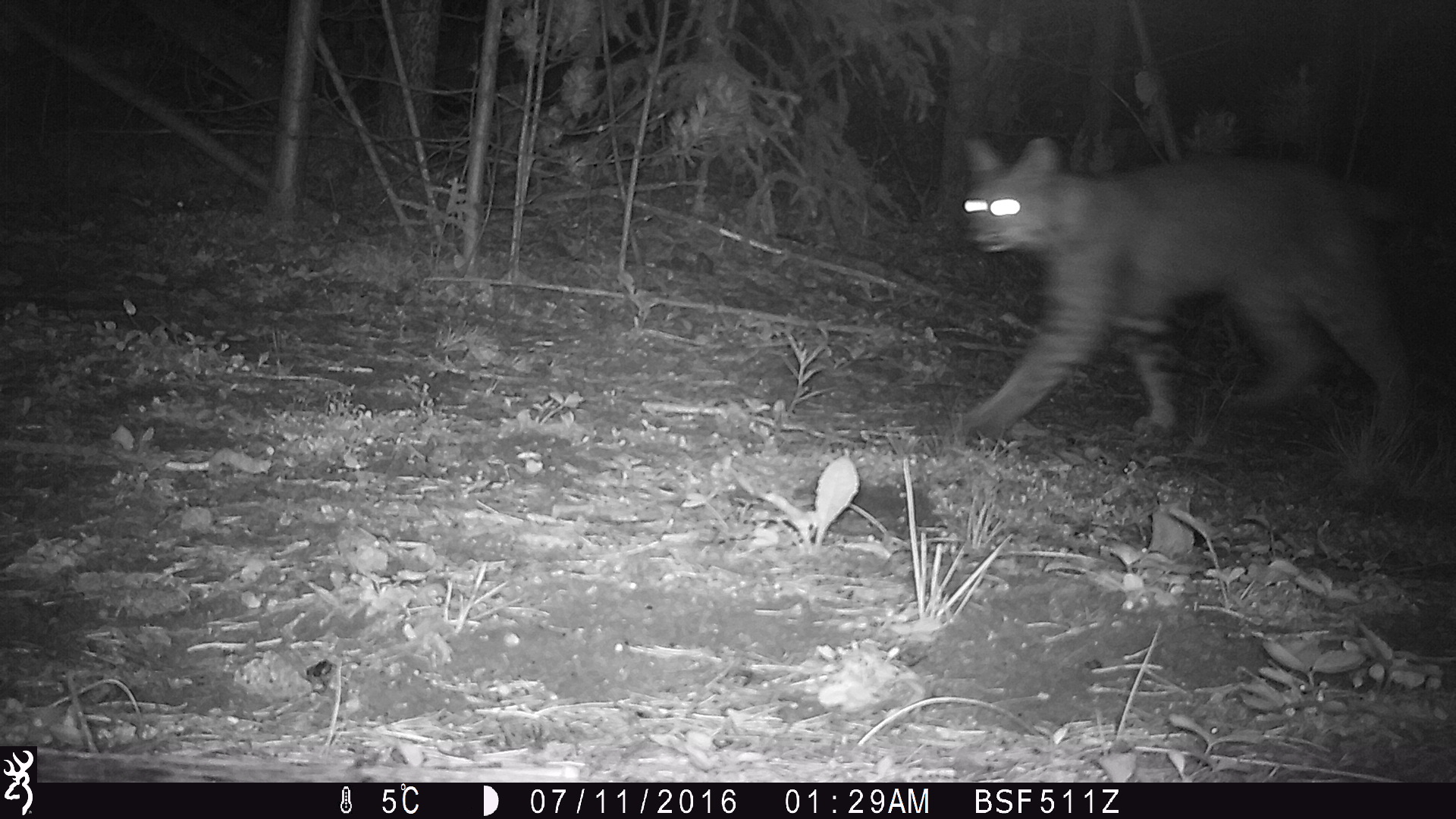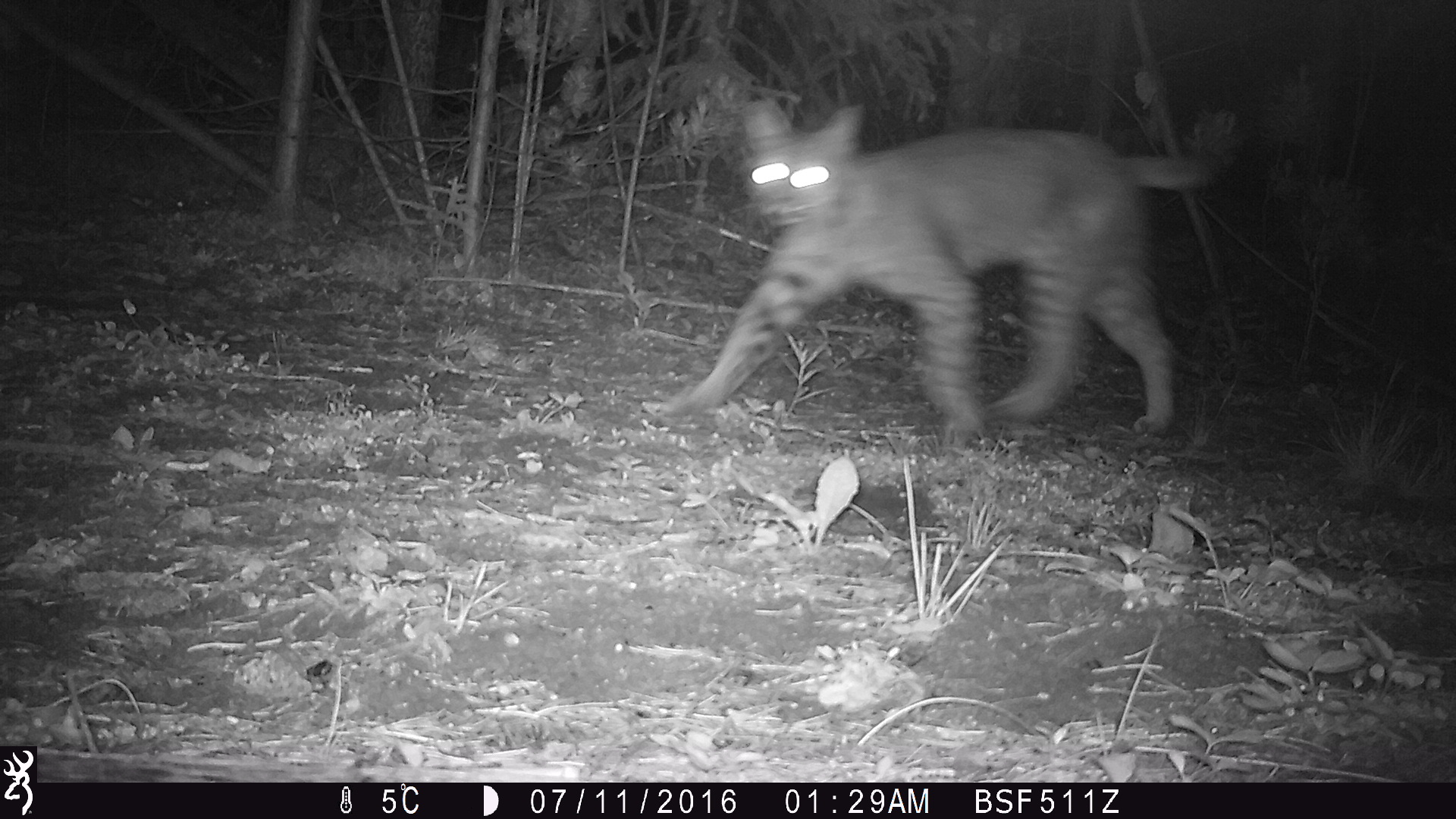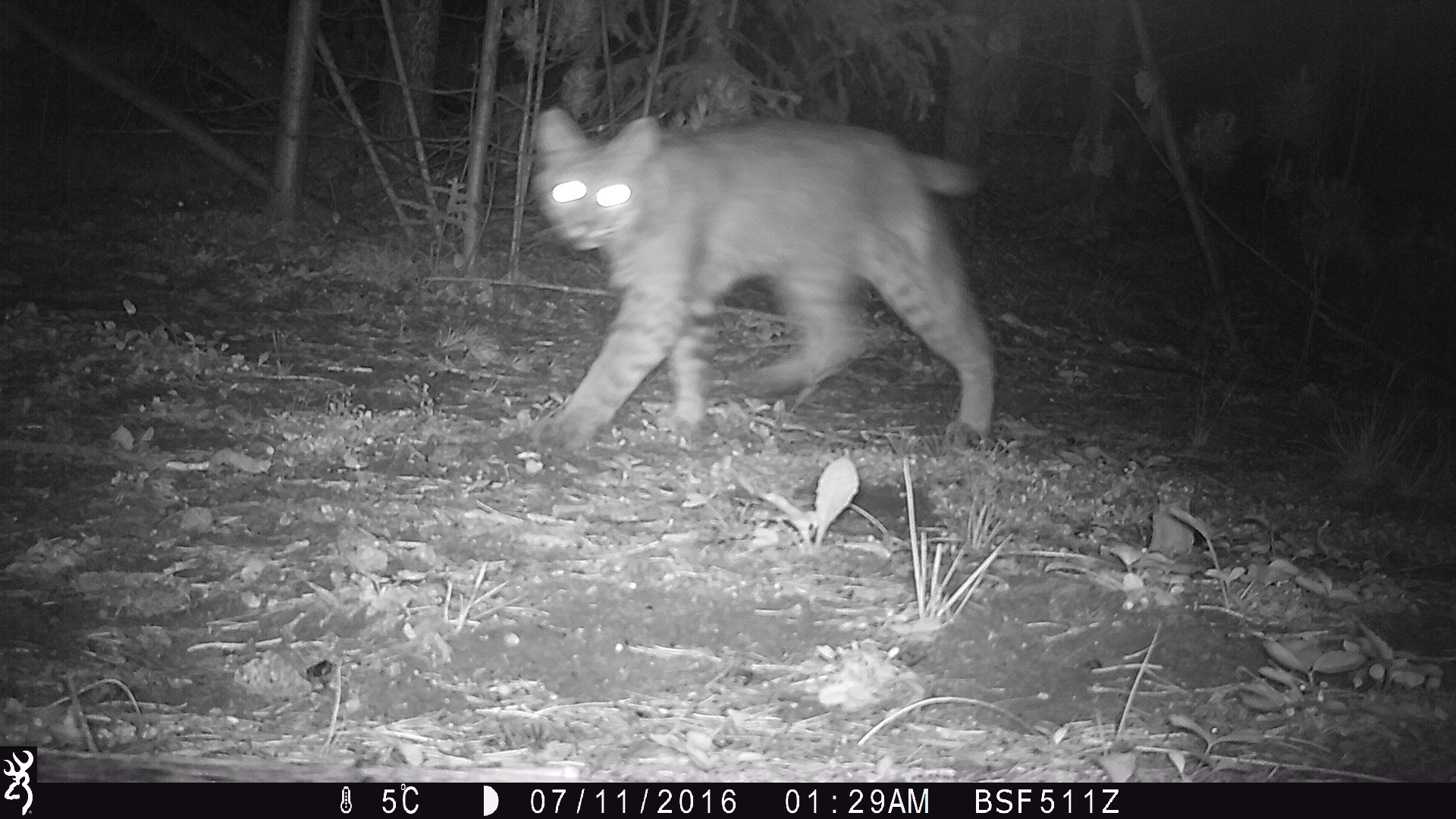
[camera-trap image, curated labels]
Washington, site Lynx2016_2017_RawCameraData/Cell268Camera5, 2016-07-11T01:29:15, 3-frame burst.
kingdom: Animalia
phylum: Chordata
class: Mammalia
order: Carnivora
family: Felidae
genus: Lynx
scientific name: Lynx rufus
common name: bobcat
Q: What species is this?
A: Lynx rufus (bobcat).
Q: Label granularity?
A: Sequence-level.